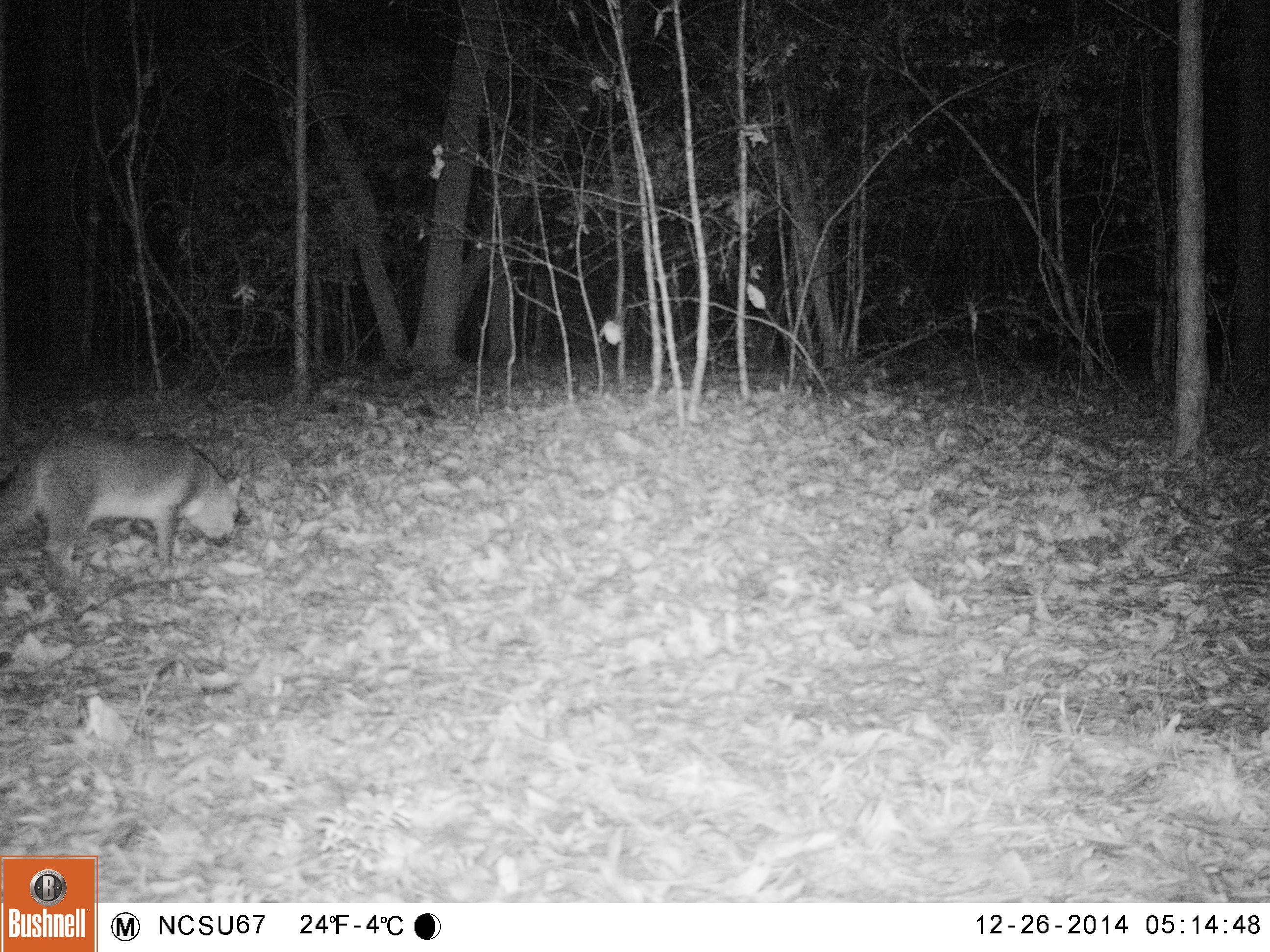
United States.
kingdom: Animalia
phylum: Chordata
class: Mammalia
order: Carnivora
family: Canidae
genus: Urocyon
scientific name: Urocyon cinereoargenteus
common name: gray fox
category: Grey Fox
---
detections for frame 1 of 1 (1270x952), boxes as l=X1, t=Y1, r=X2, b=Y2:
Grey Fox: l=0, t=423, r=248, b=582